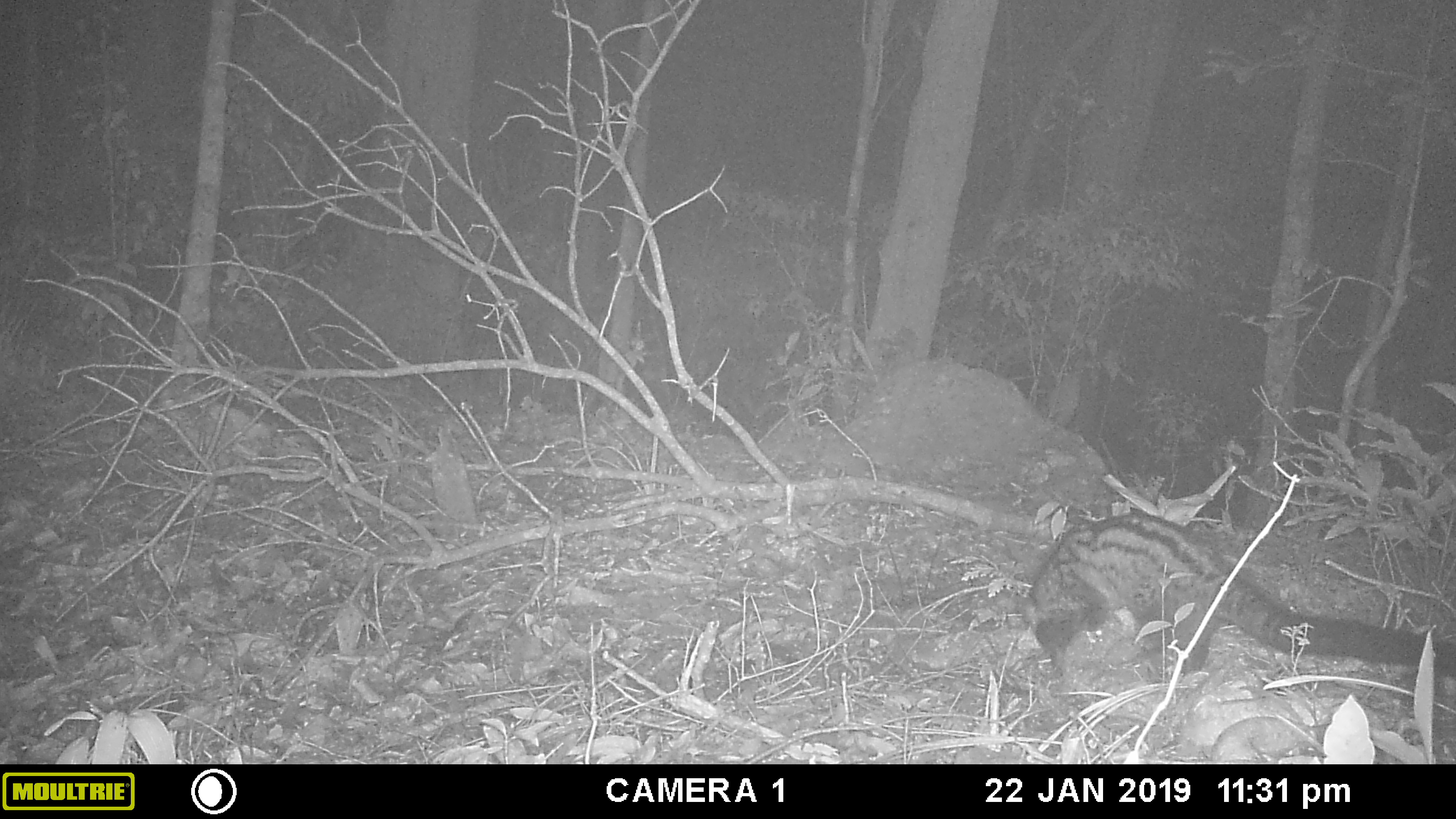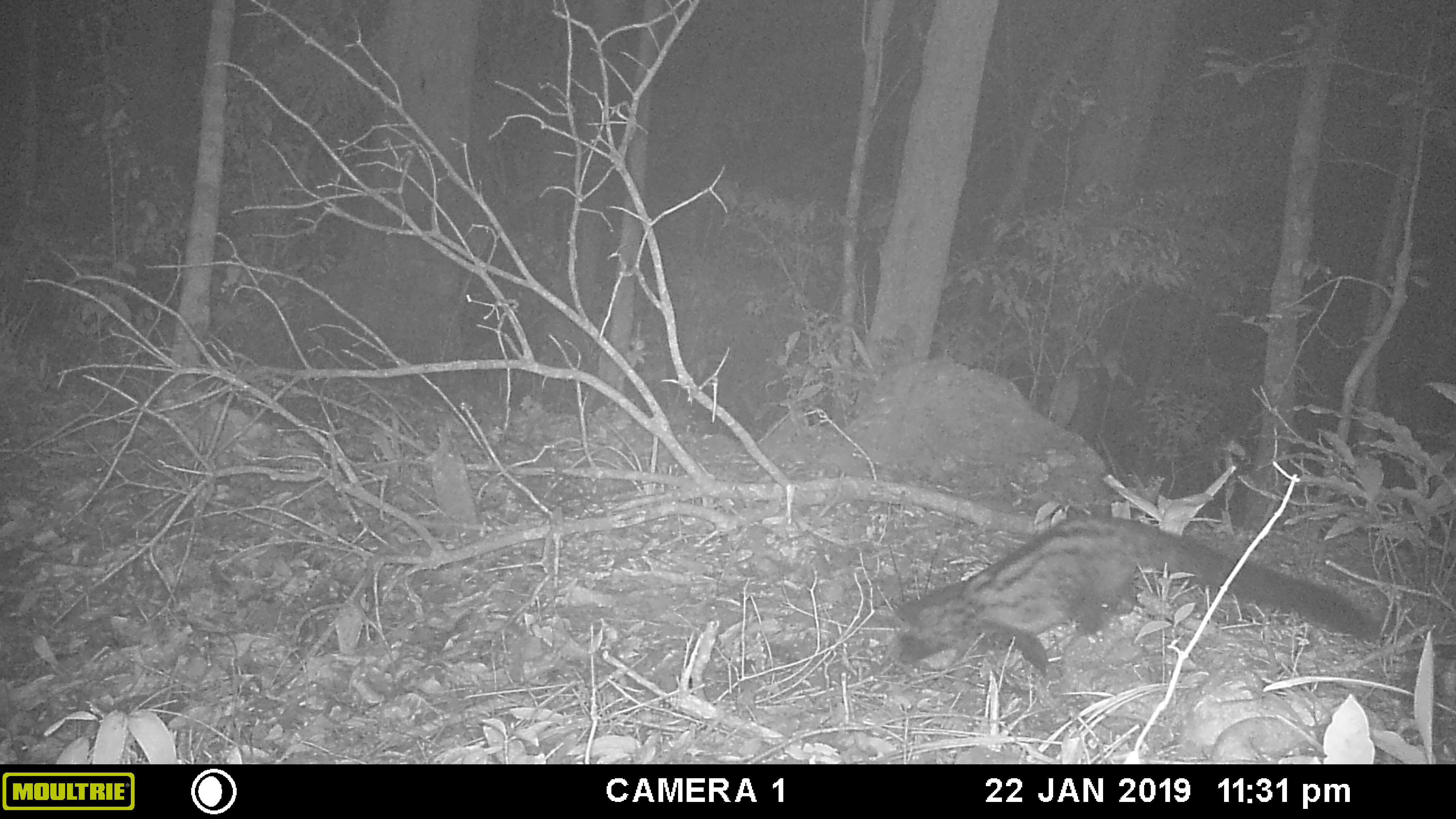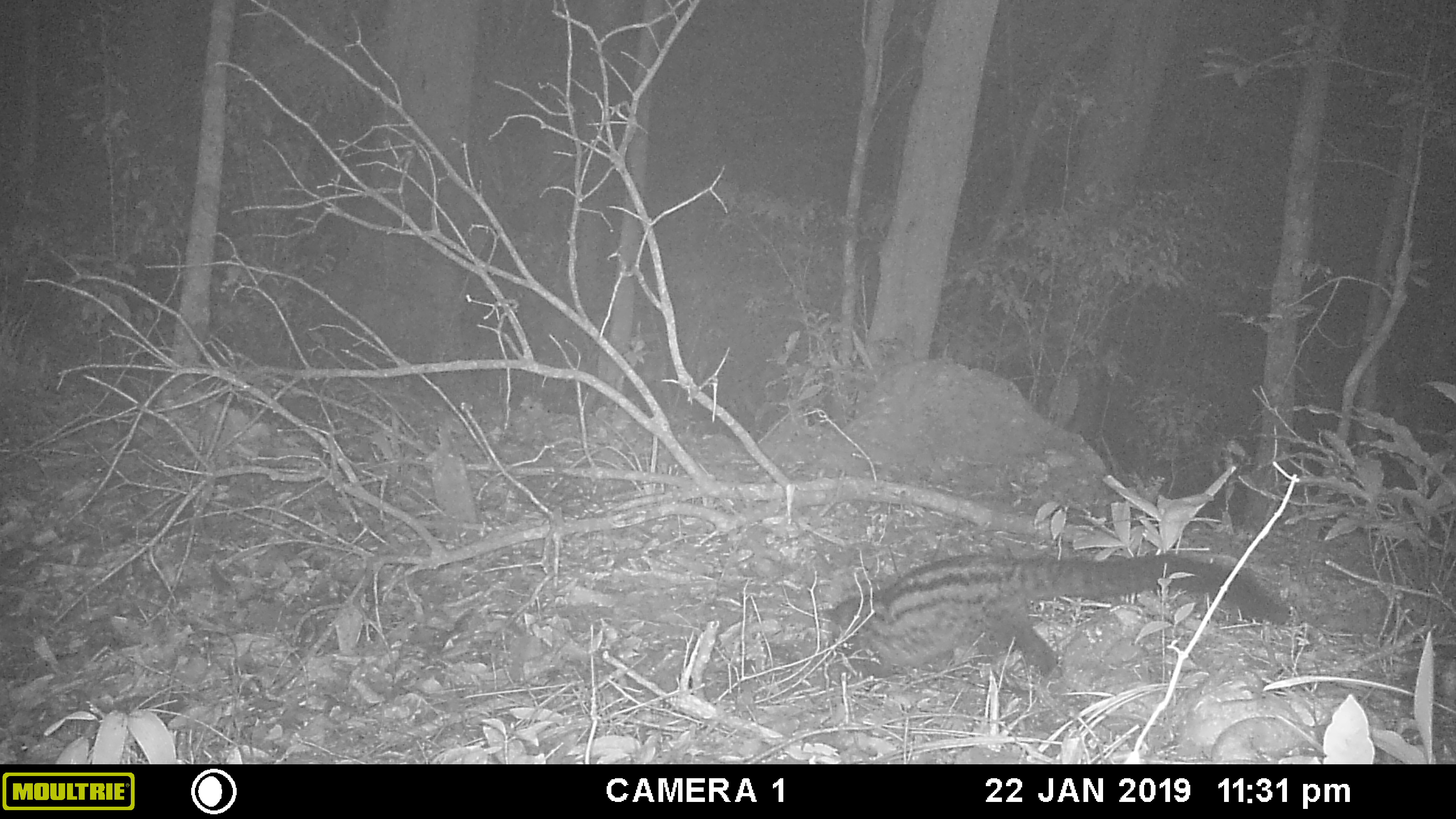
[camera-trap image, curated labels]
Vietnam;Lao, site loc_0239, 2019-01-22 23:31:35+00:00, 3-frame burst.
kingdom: Animalia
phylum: Chordata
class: Mammalia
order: Carnivora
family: Viverridae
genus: Paradoxurus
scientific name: Paradoxurus hermaphroditus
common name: common palm civet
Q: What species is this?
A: Common palm civet (Paradoxurus hermaphroditus).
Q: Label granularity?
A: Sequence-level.